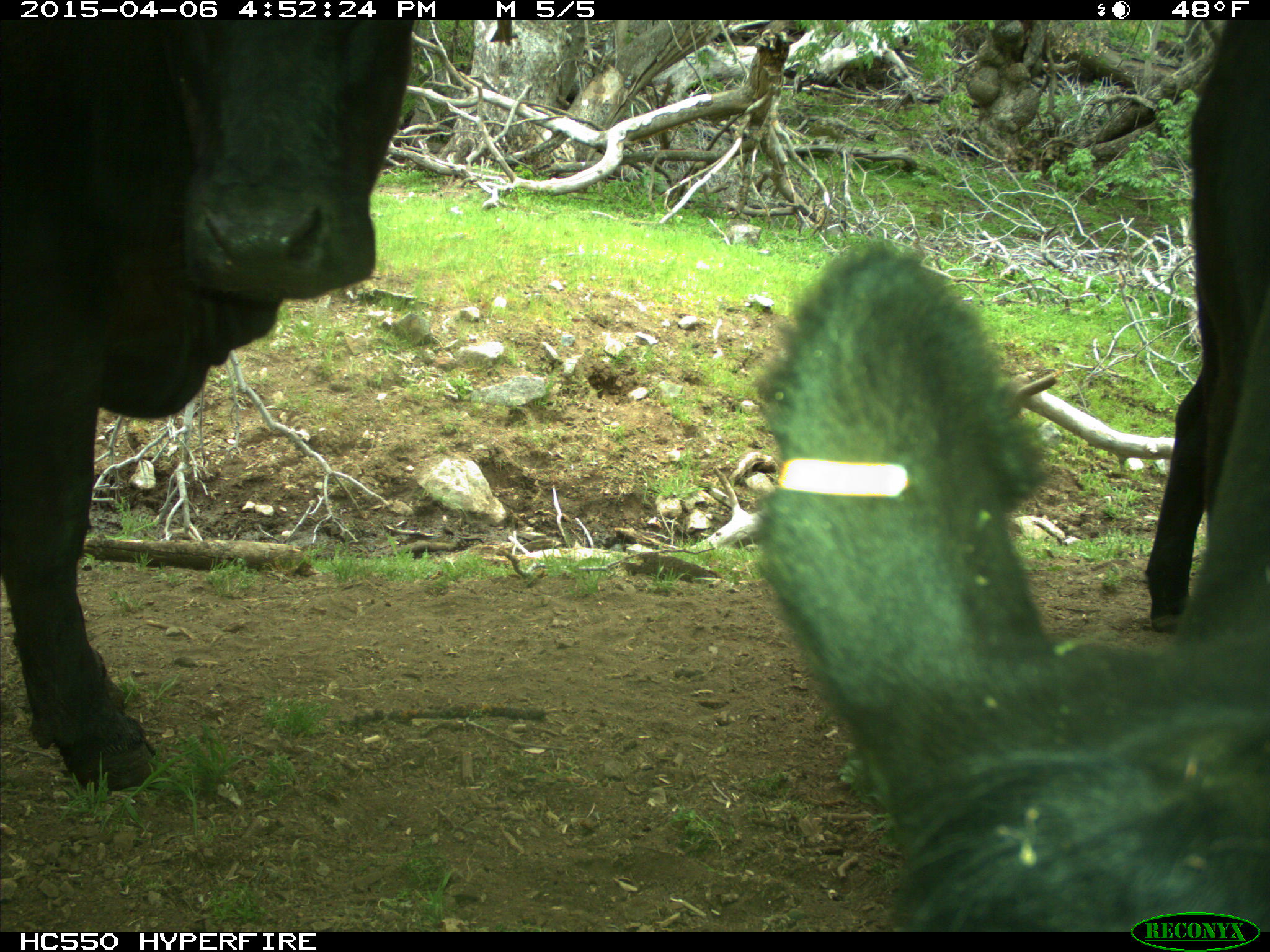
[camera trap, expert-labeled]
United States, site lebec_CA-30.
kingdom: Animalia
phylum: Chordata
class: Mammalia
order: Artiodactyla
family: Bovidae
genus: Bos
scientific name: Bos taurus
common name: domestic cow